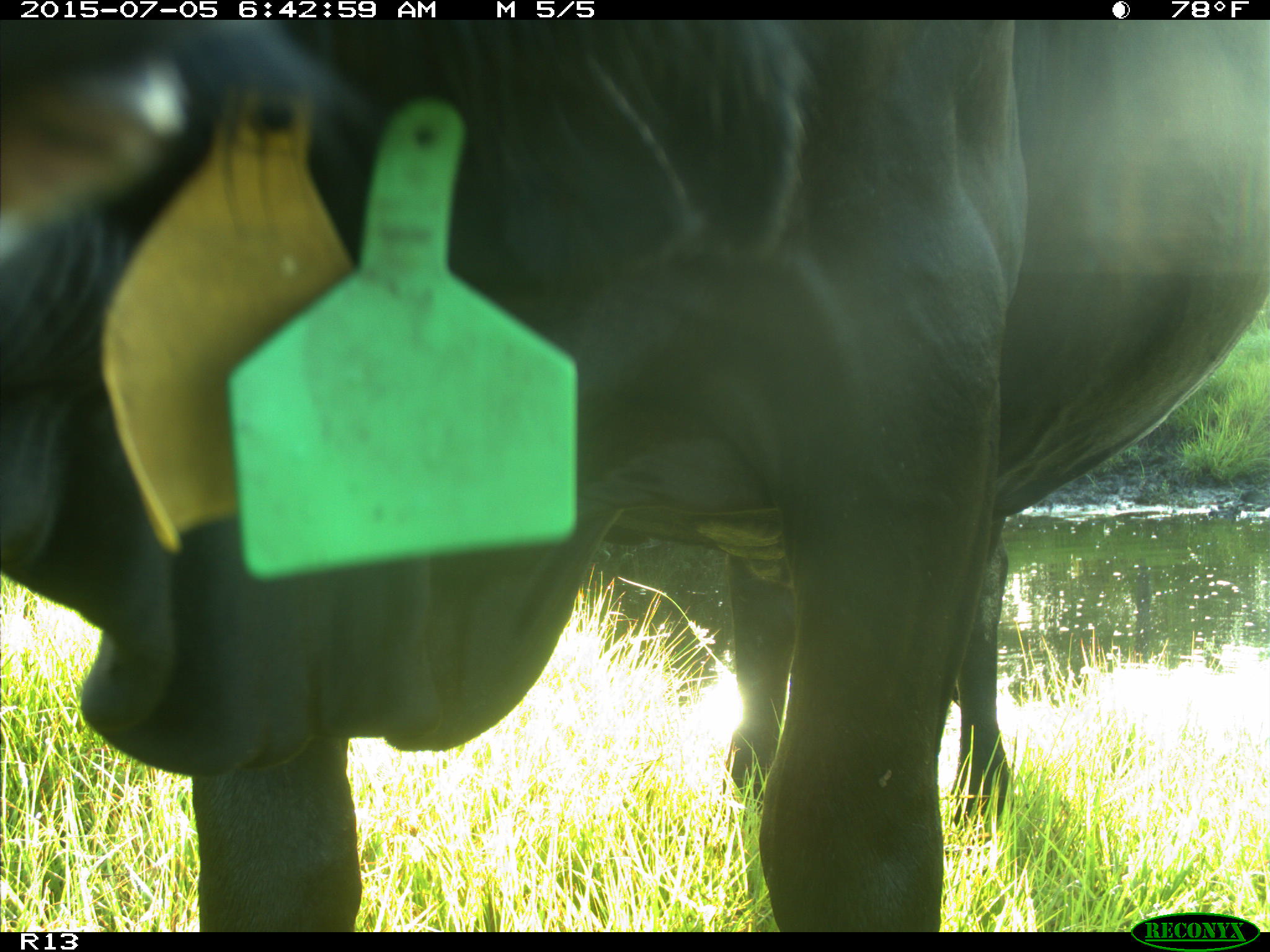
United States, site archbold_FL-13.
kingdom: Animalia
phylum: Chordata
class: Mammalia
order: Artiodactyla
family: Bovidae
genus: Bos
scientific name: Bos taurus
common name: domestic cow